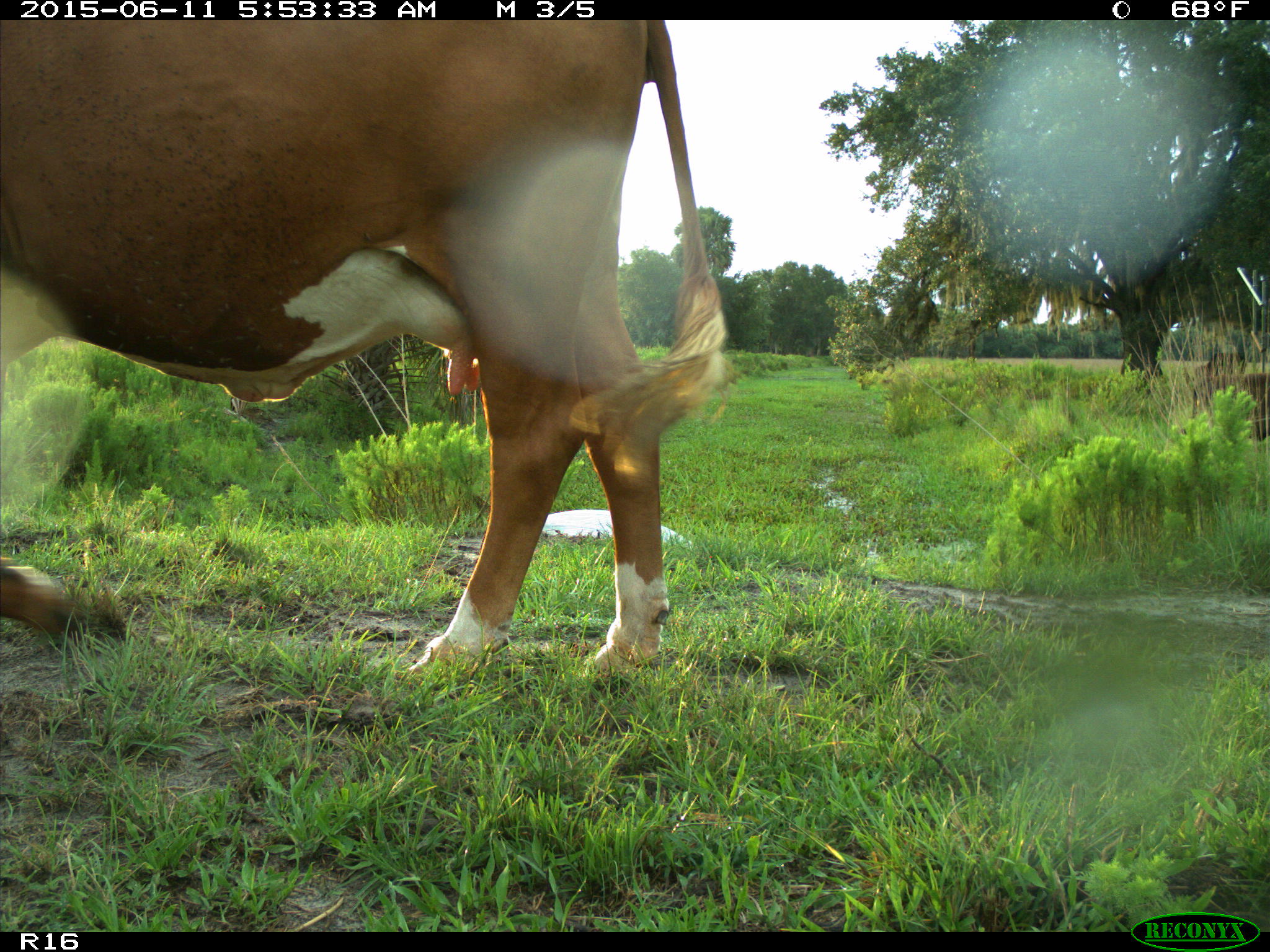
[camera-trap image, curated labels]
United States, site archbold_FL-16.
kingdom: Animalia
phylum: Chordata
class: Mammalia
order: Artiodactyla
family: Bovidae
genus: Bos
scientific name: Bos taurus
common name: domestic cow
Bos taurus (domestic cow).